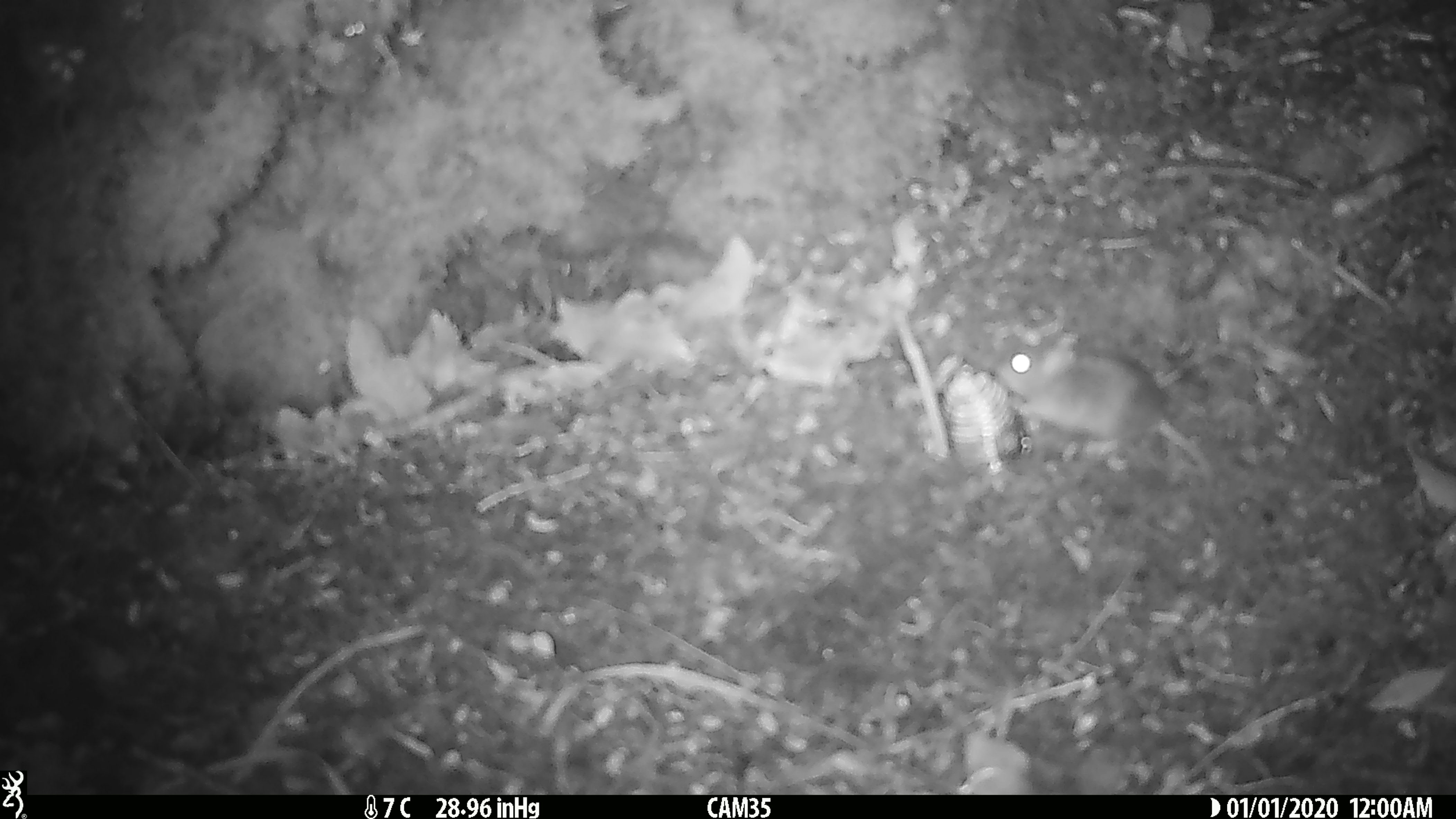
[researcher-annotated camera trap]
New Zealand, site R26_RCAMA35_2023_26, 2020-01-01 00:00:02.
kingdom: Animalia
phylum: Chordata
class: Mammalia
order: Rodentia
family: Muridae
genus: Mus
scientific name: Mus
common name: mouse